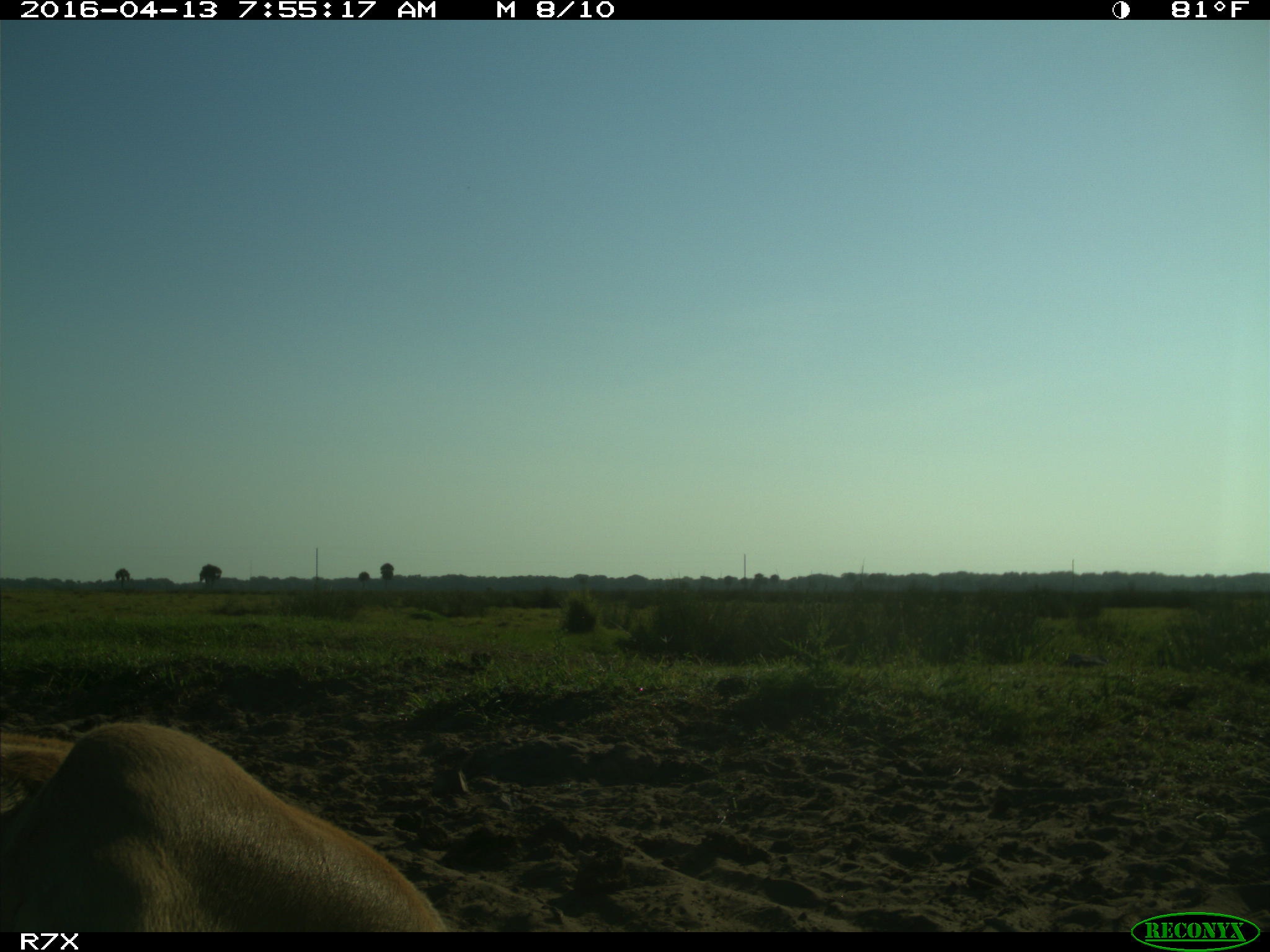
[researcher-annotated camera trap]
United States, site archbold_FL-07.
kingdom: Animalia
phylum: Chordata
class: Mammalia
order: Artiodactyla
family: Bovidae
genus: Bos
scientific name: Bos taurus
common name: domestic cow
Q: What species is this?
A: Bos taurus (domestic cow).